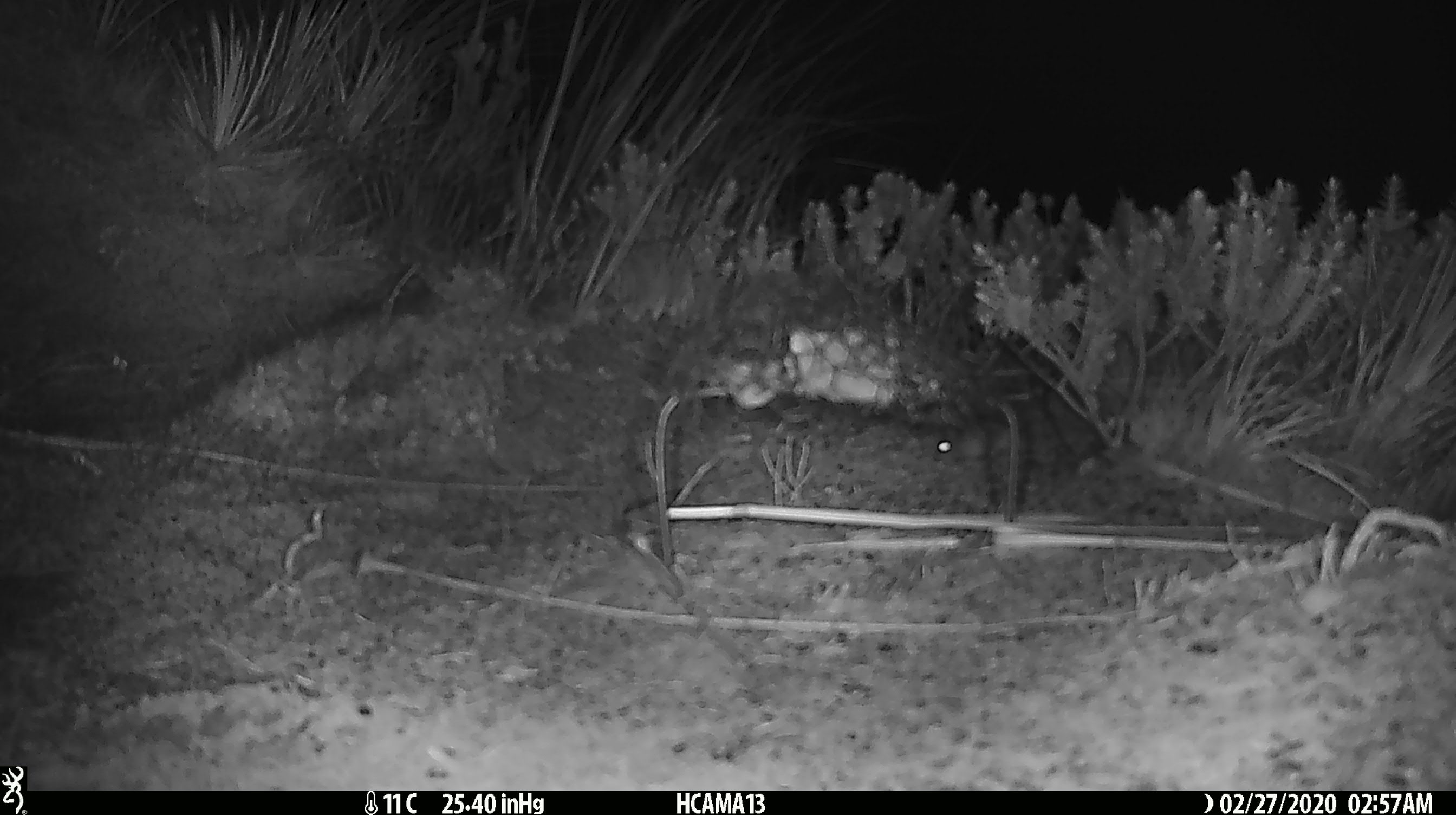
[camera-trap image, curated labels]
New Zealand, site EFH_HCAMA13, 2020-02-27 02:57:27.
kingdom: Animalia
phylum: Chordata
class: Mammalia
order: Rodentia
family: Muridae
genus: Mus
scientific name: Mus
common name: mouse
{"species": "mouse (Mus)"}